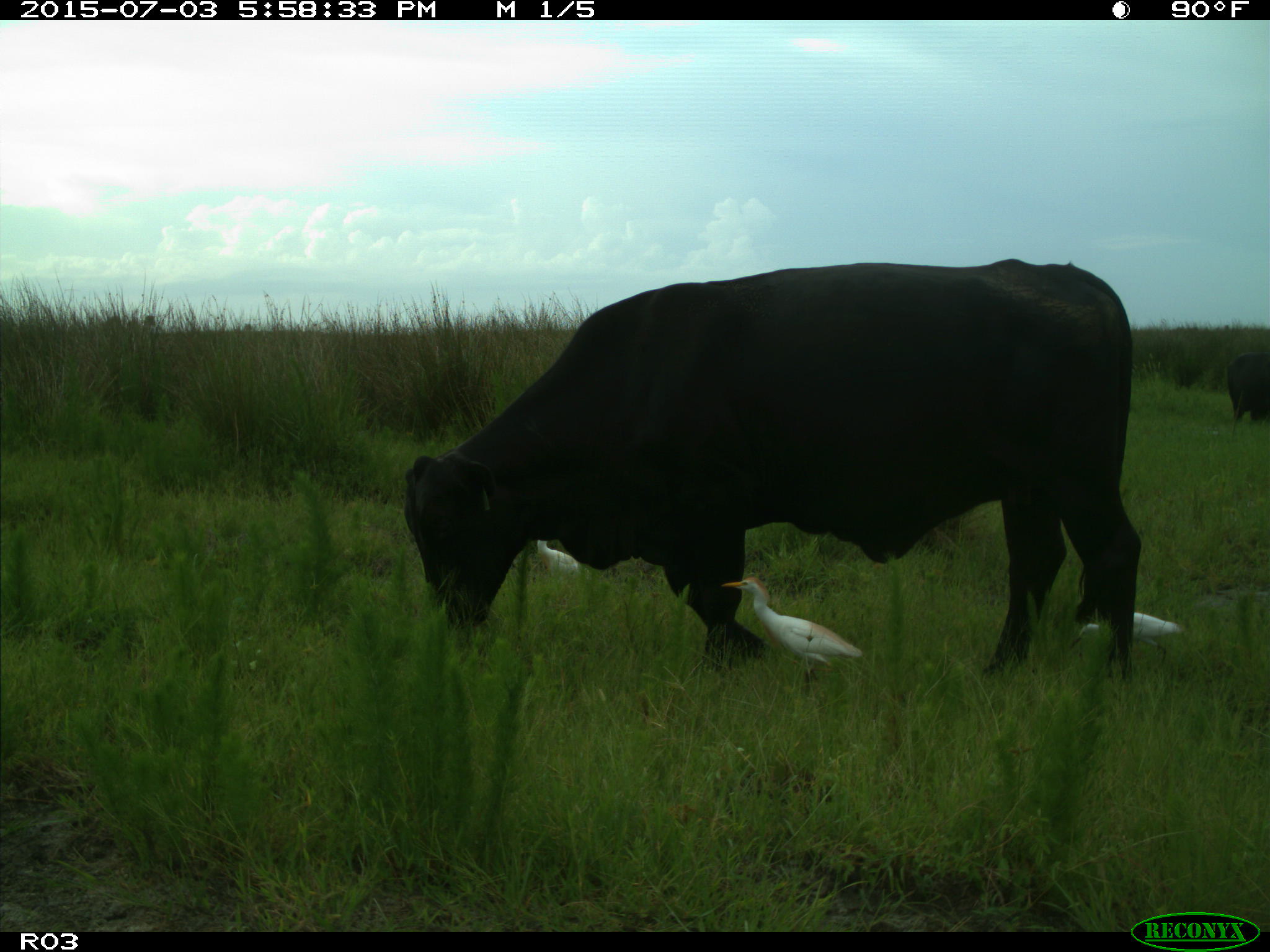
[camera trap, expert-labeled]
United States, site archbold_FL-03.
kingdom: Animalia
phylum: Chordata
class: Mammalia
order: Artiodactyla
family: Bovidae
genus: Bos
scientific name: Bos taurus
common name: domestic cow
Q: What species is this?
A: Bos taurus (domestic cow).